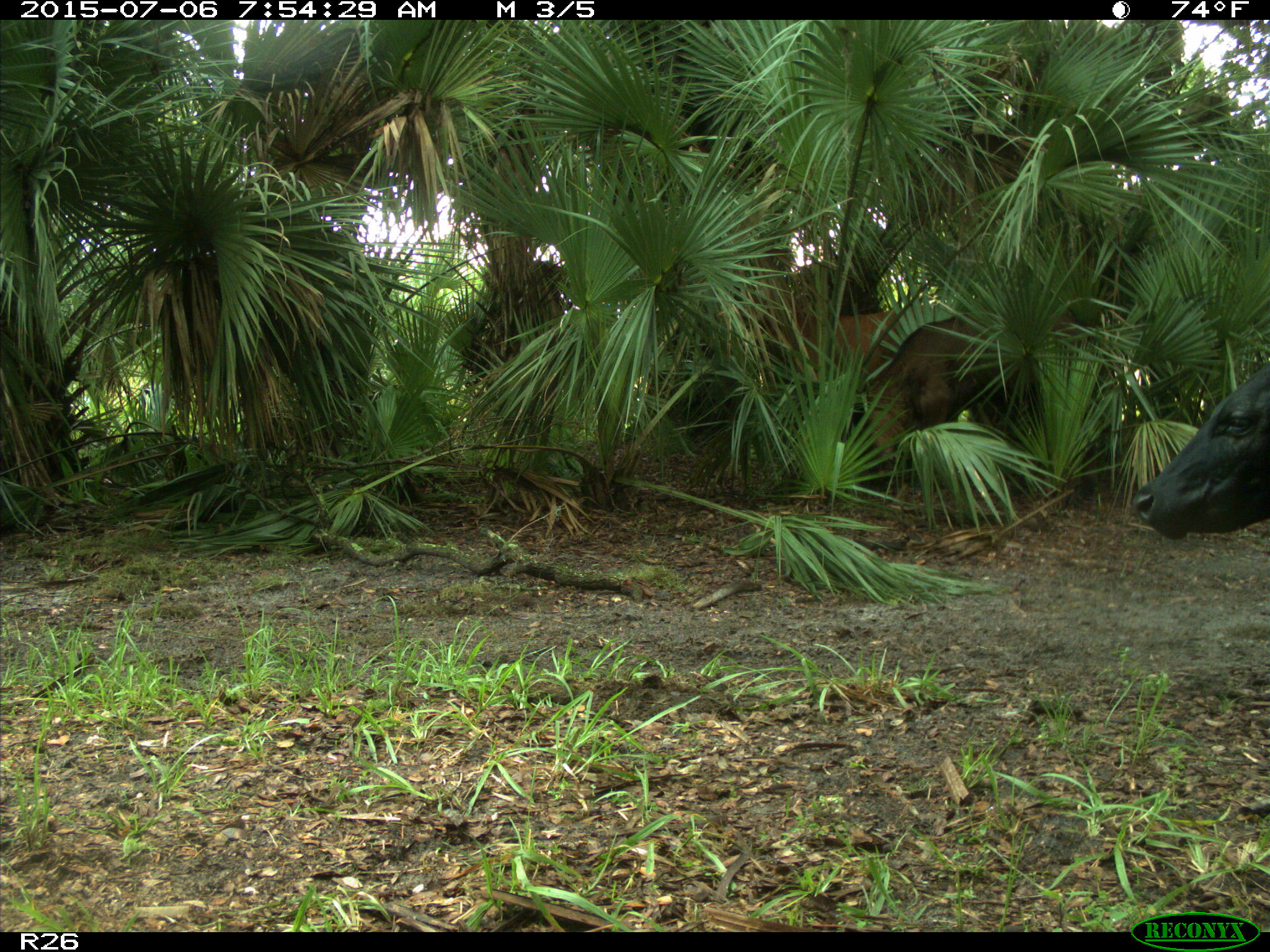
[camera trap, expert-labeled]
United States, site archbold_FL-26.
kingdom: Animalia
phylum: Chordata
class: Mammalia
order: Artiodactyla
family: Bovidae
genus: Bos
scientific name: Bos taurus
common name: domestic cow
Bos taurus (domestic cow).